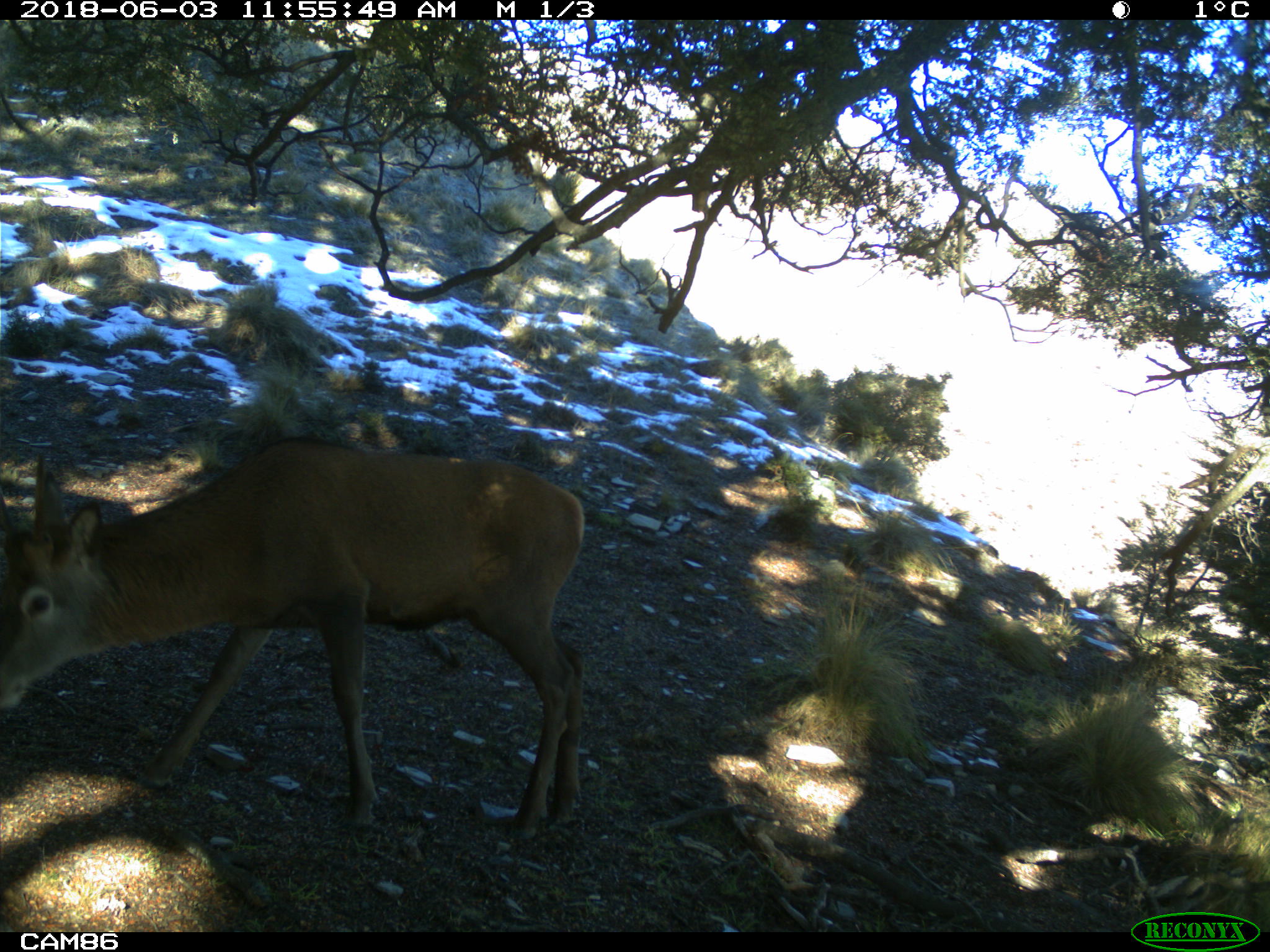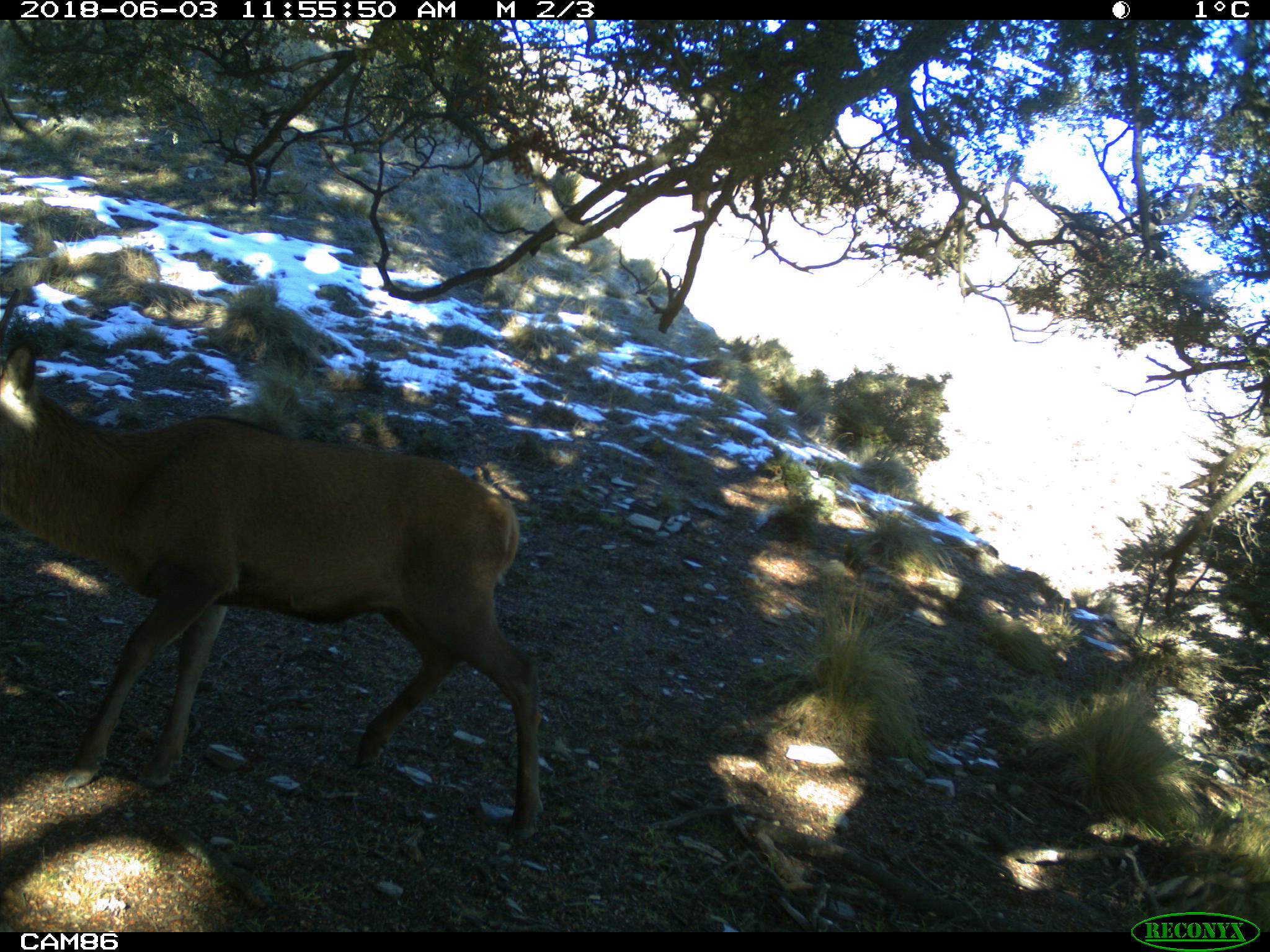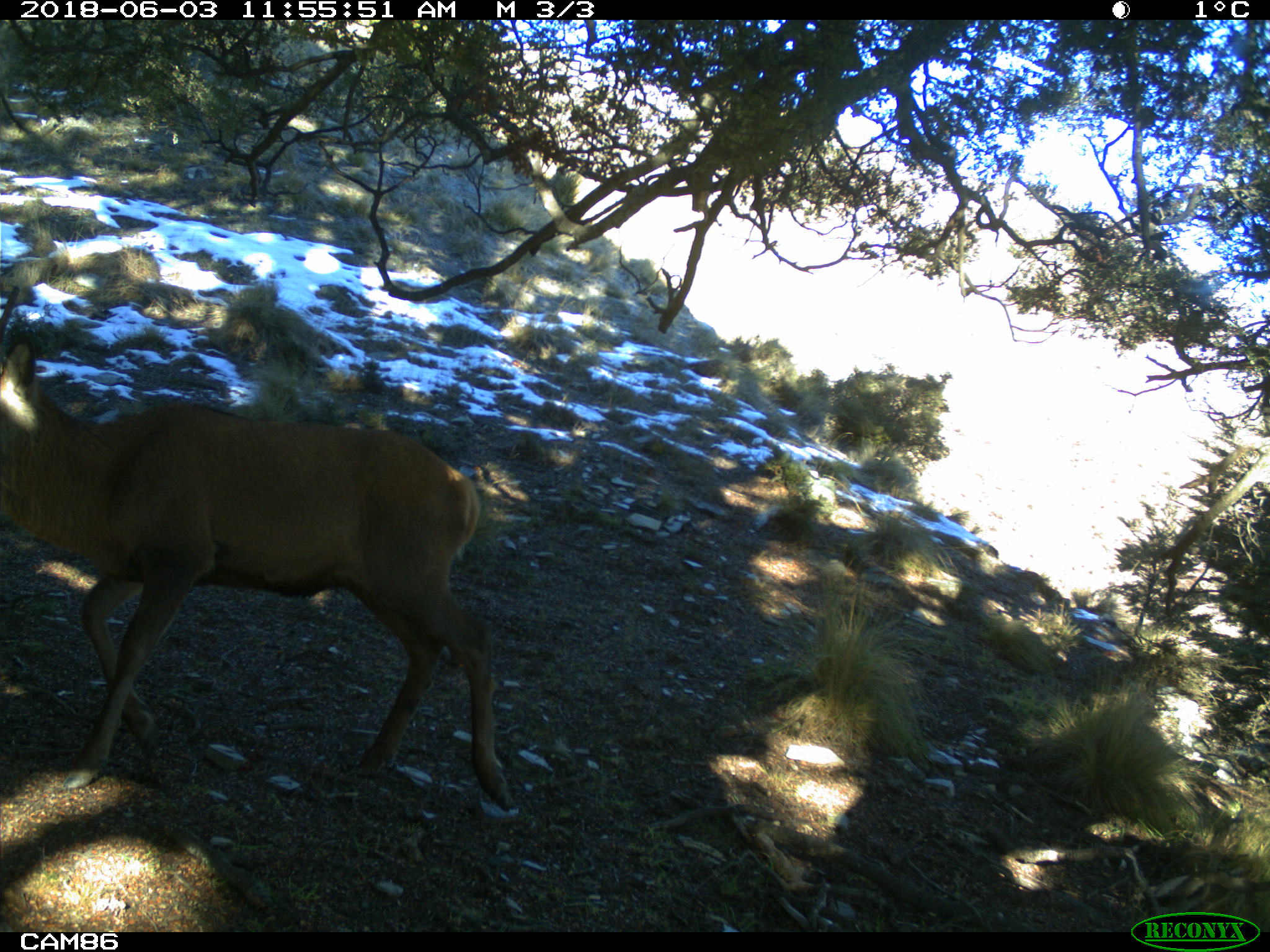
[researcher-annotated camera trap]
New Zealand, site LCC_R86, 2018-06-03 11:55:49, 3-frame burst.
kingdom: Animalia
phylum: Chordata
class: Mammalia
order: Artiodactyla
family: Cervidae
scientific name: Cervidae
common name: deer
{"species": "deer (Cervidae)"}